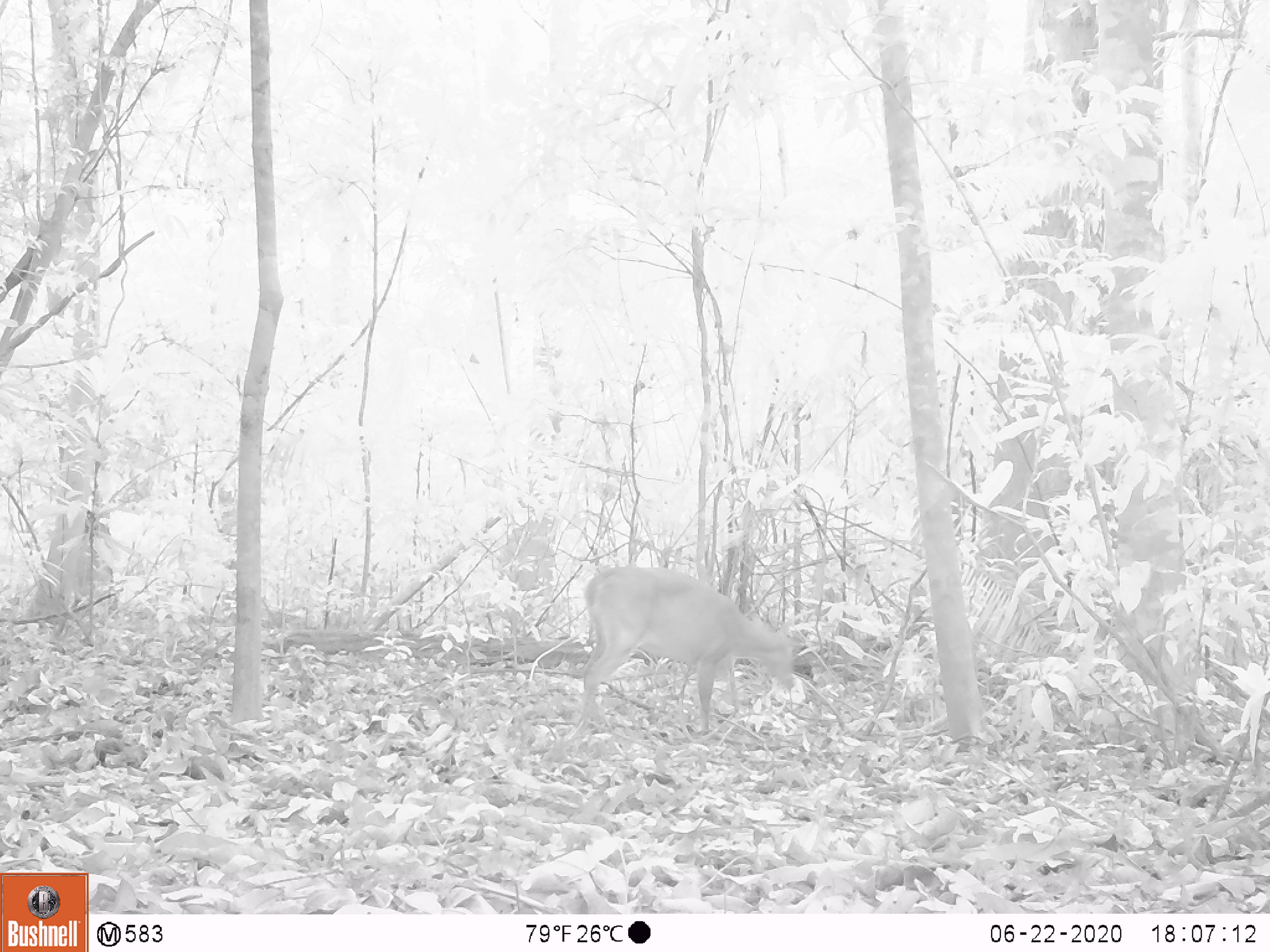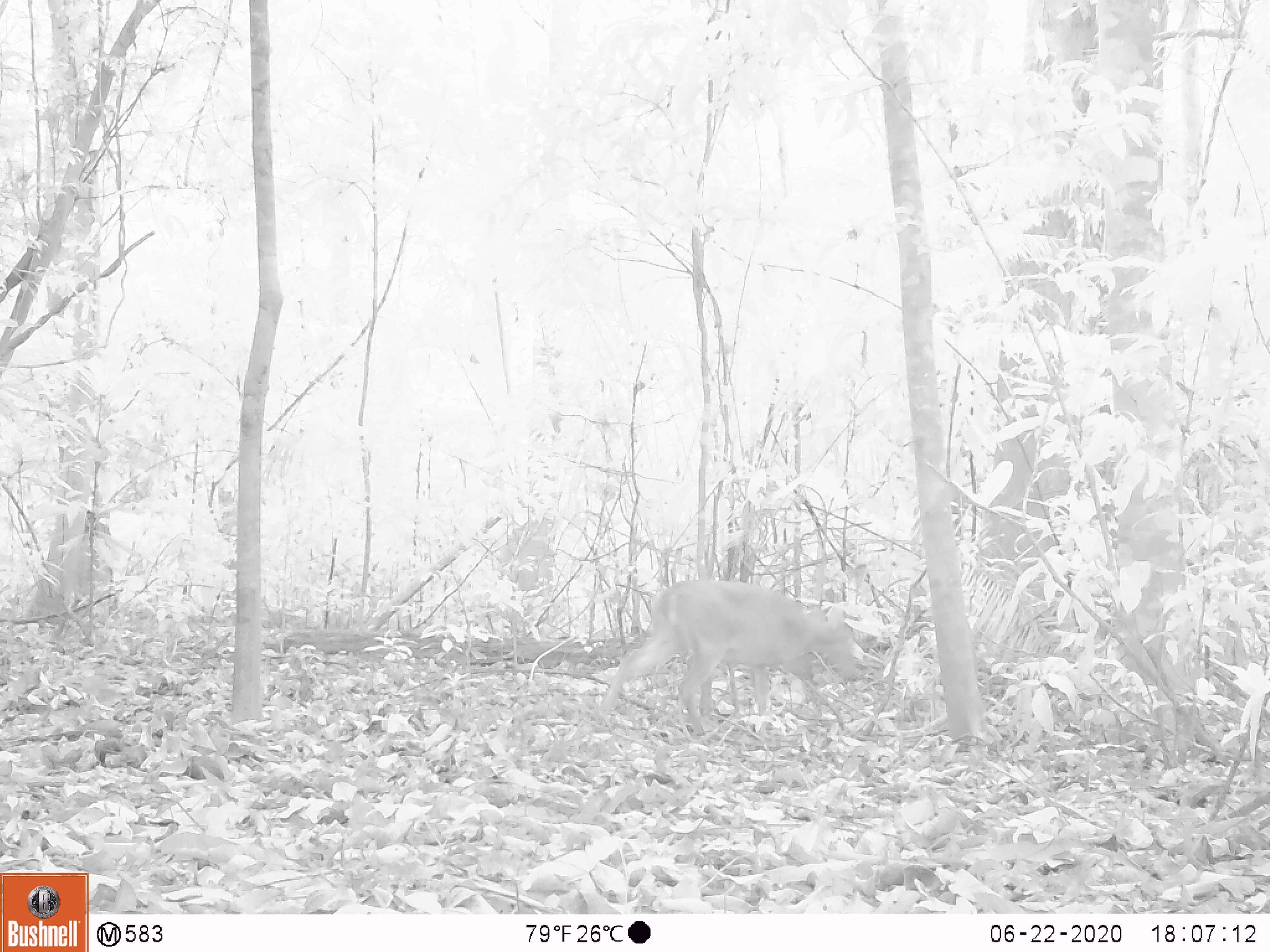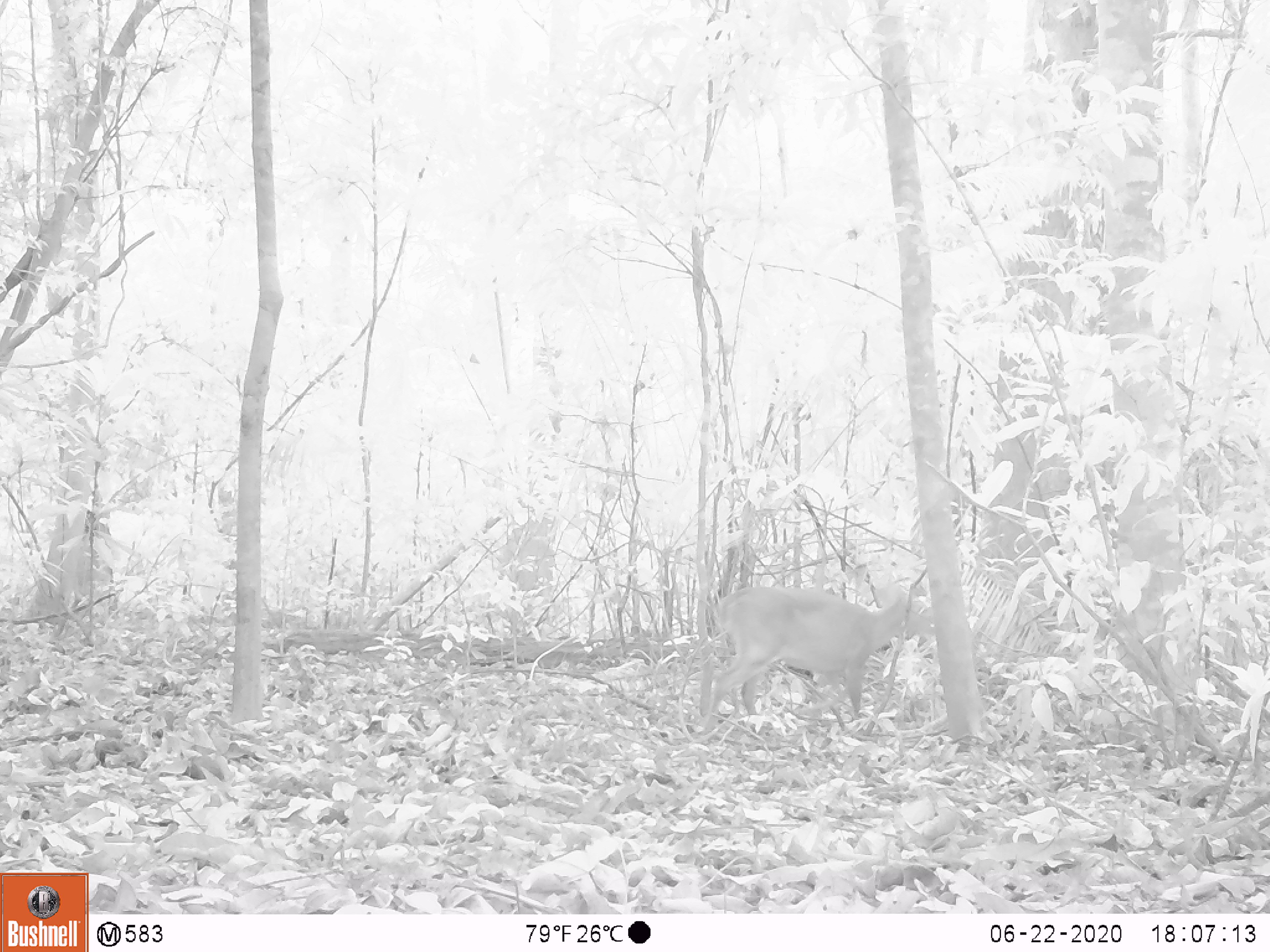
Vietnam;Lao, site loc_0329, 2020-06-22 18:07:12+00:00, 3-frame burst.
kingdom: Animalia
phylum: Chordata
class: Mammalia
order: Artiodactyla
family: Cervidae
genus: Muntiacus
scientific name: Muntiacus vuquangensis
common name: large-antlered muntjac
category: large antlered muntjac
Large antlered muntjac (large-antlered muntjac) (Muntiacus vuquangensis). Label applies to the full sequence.